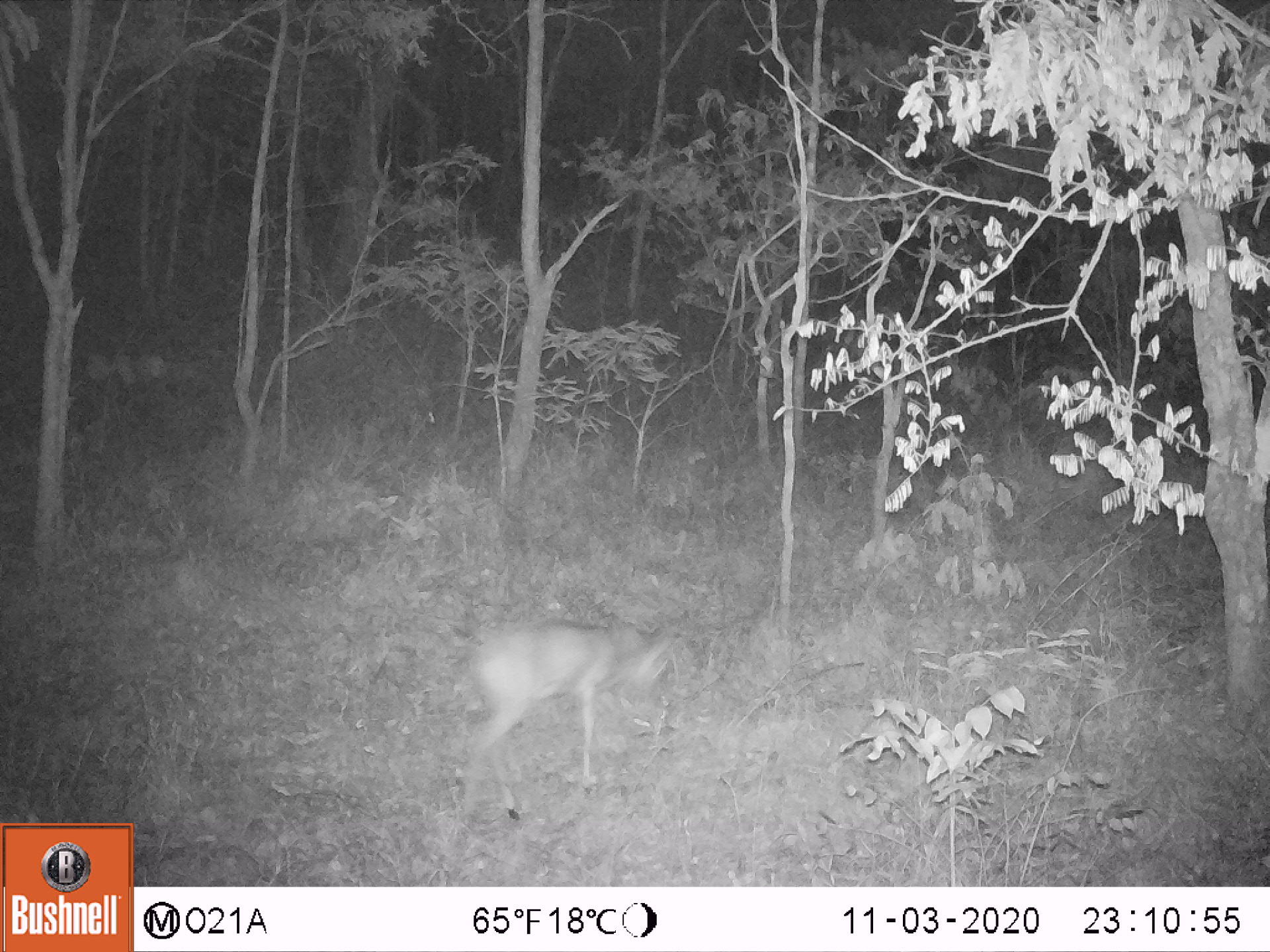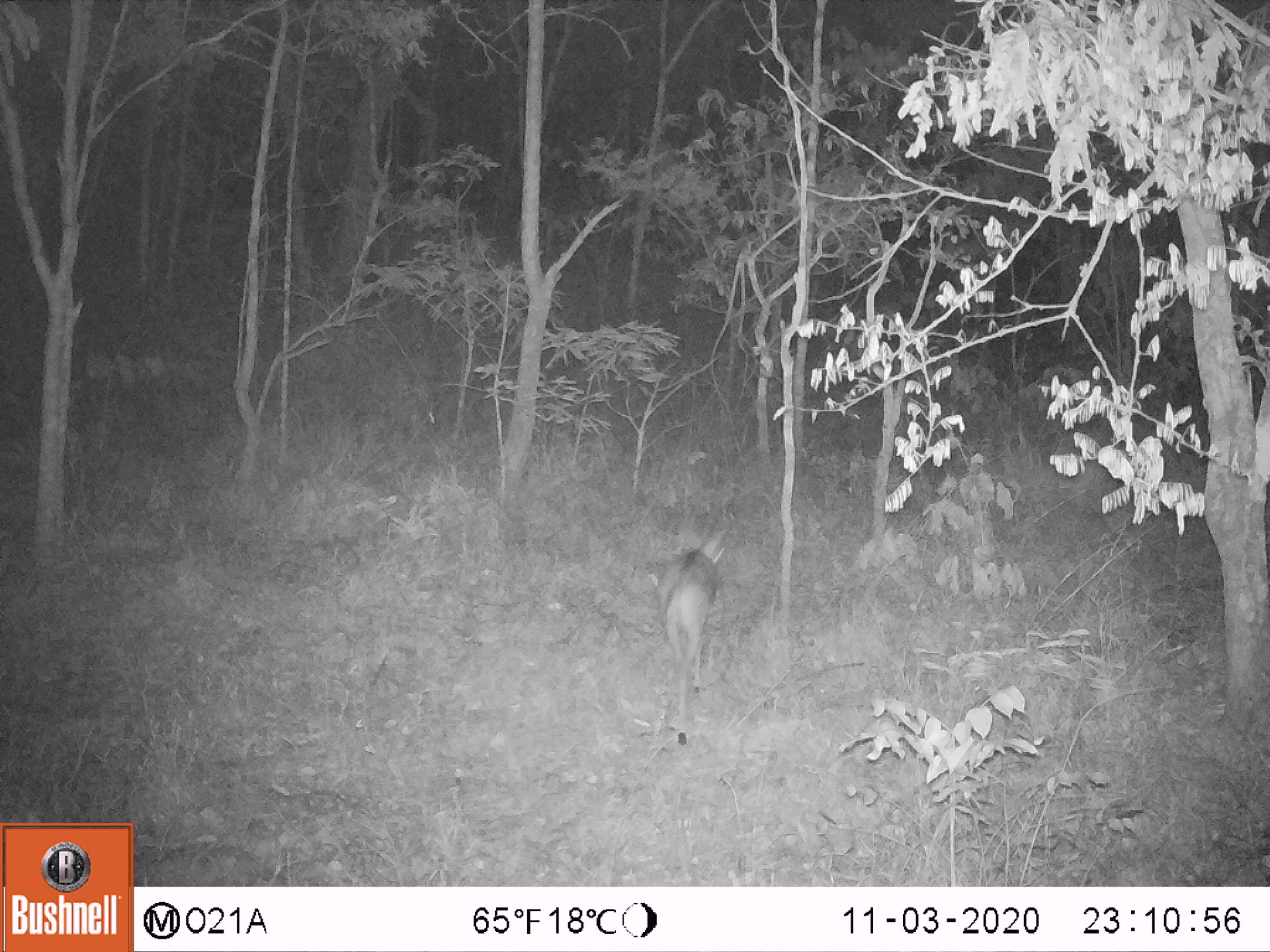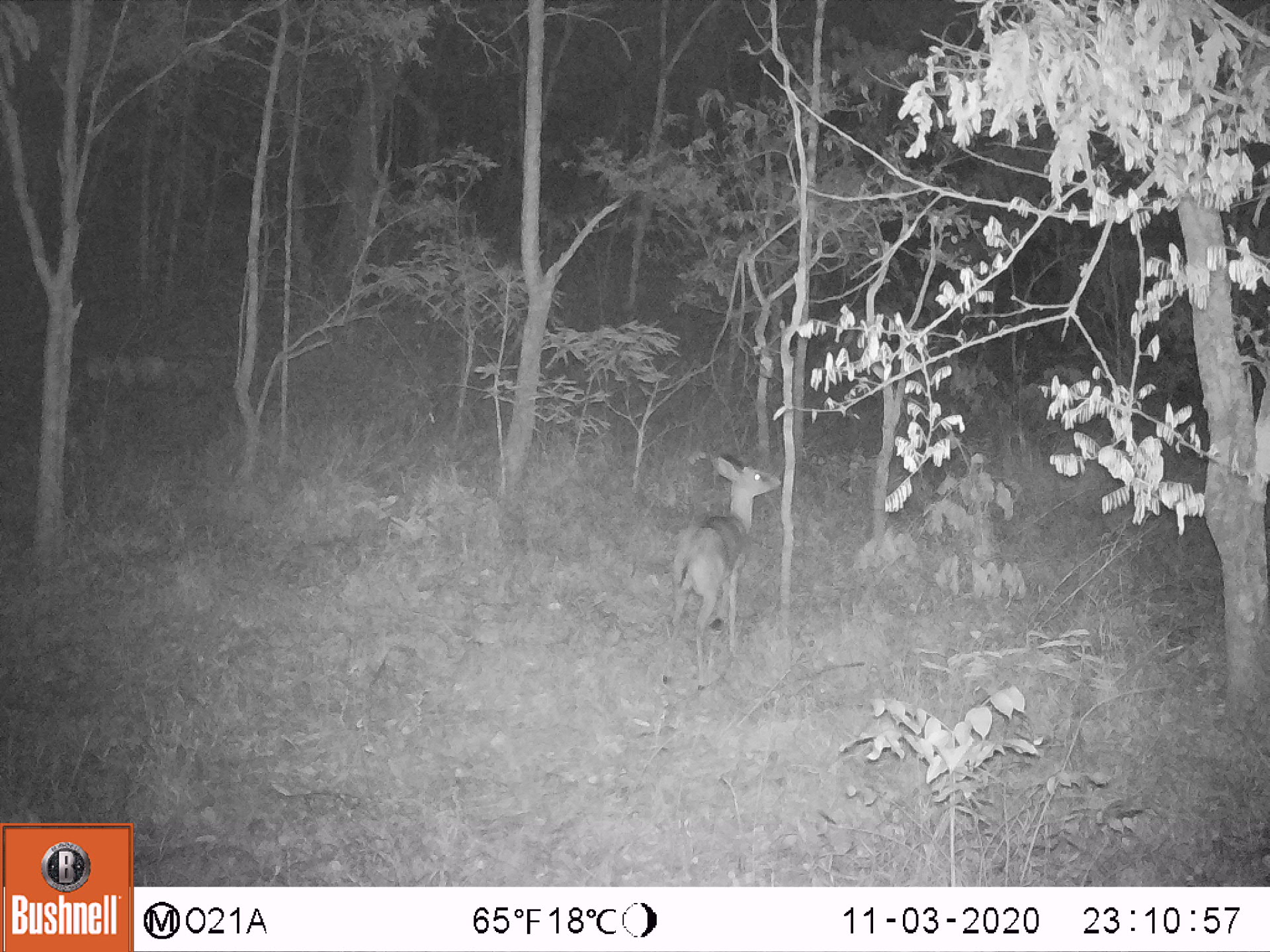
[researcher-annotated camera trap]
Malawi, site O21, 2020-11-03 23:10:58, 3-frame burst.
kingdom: Animalia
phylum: Chordata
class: Mammalia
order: Artiodactyla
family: Bovidae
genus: Sylvicapra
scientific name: Sylvicapra grimmia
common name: common duiker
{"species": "common duiker (Sylvicapra grimmia)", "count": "1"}